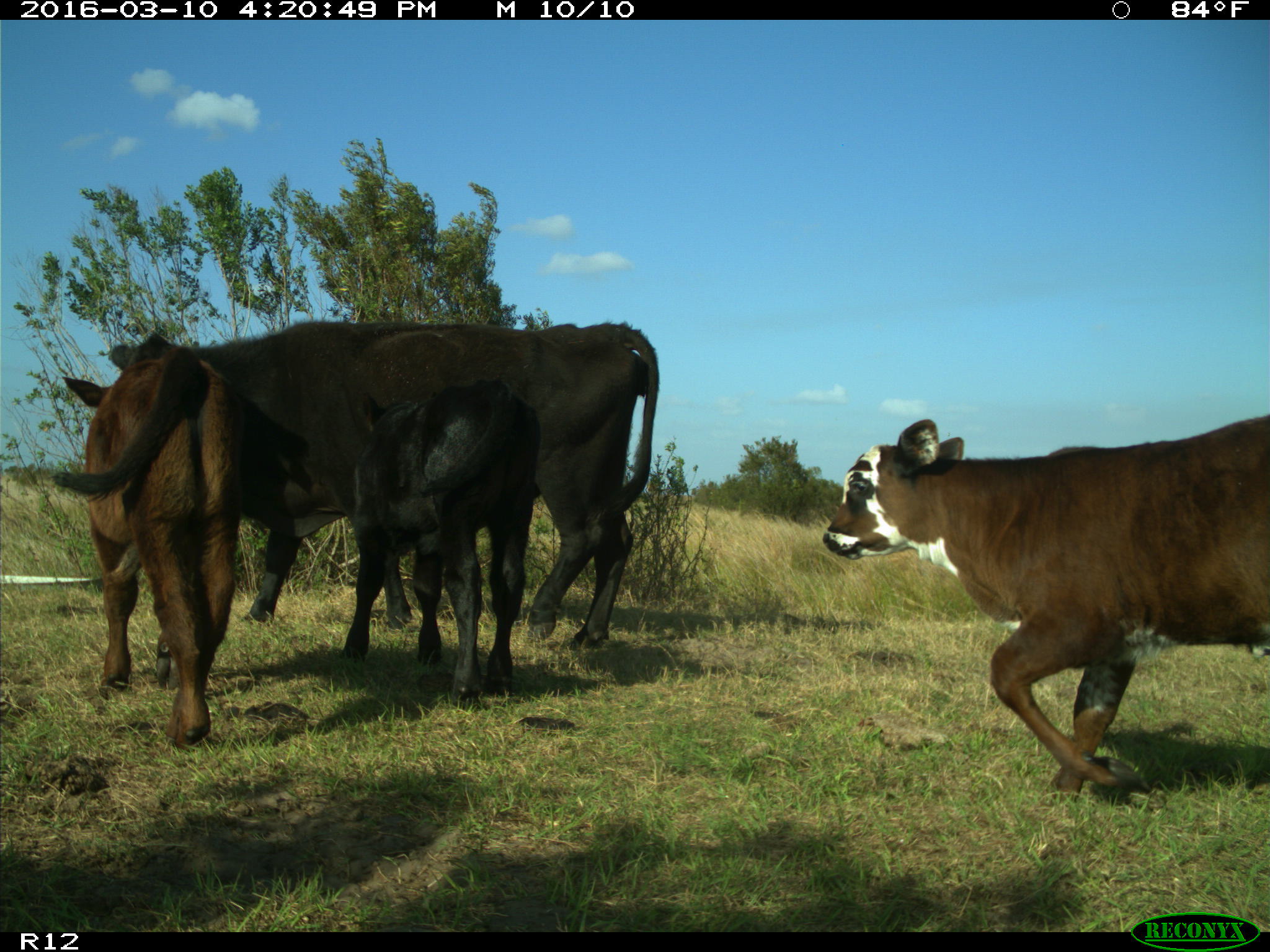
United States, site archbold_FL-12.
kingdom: Animalia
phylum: Chordata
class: Mammalia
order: Artiodactyla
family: Bovidae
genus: Bos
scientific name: Bos taurus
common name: domestic cow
Bos taurus (domestic cow).